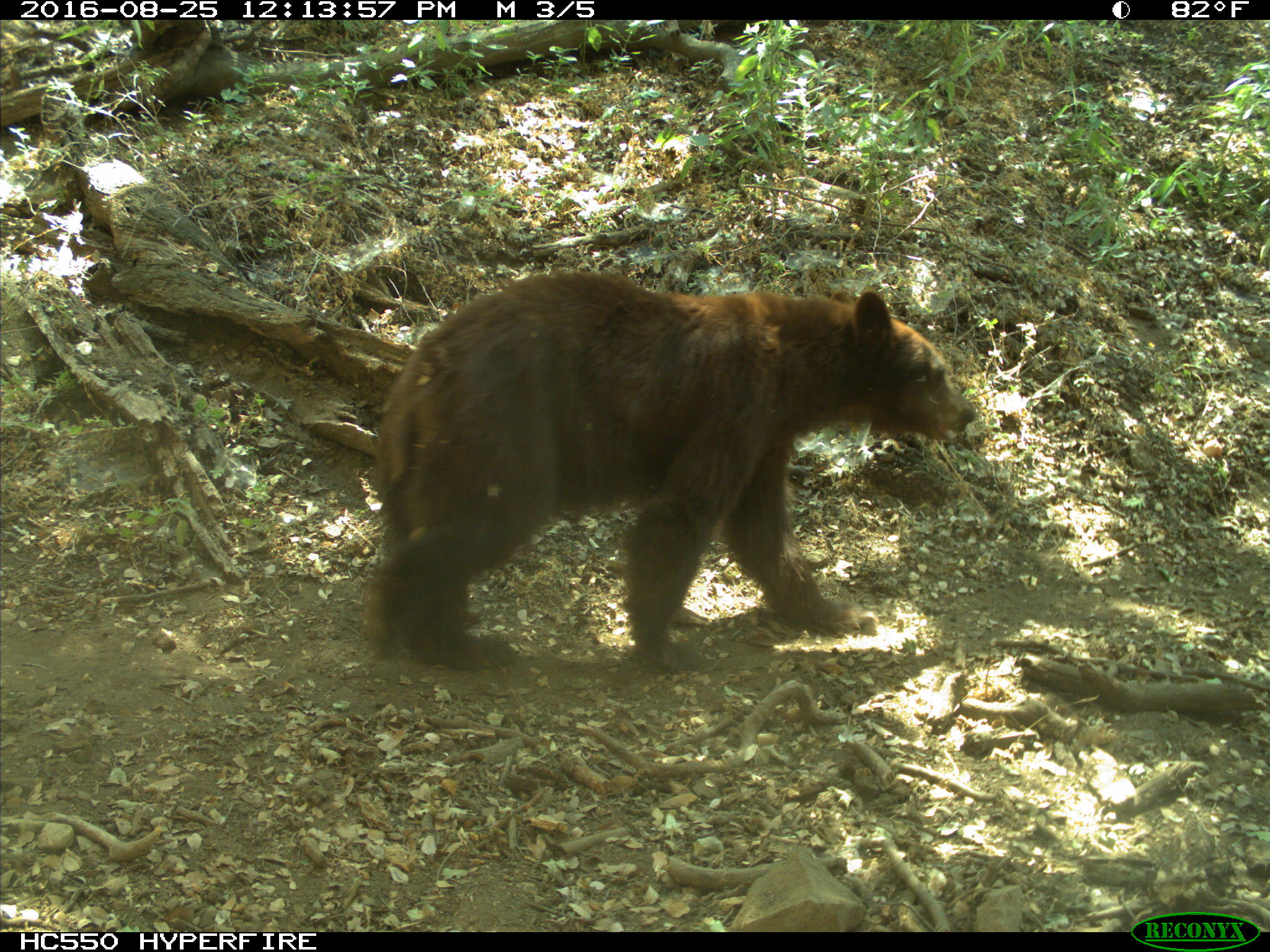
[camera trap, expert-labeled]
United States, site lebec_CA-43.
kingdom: Animalia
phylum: Chordata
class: Mammalia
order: Carnivora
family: Ursidae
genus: Ursus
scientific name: Ursus americanus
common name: american black bear